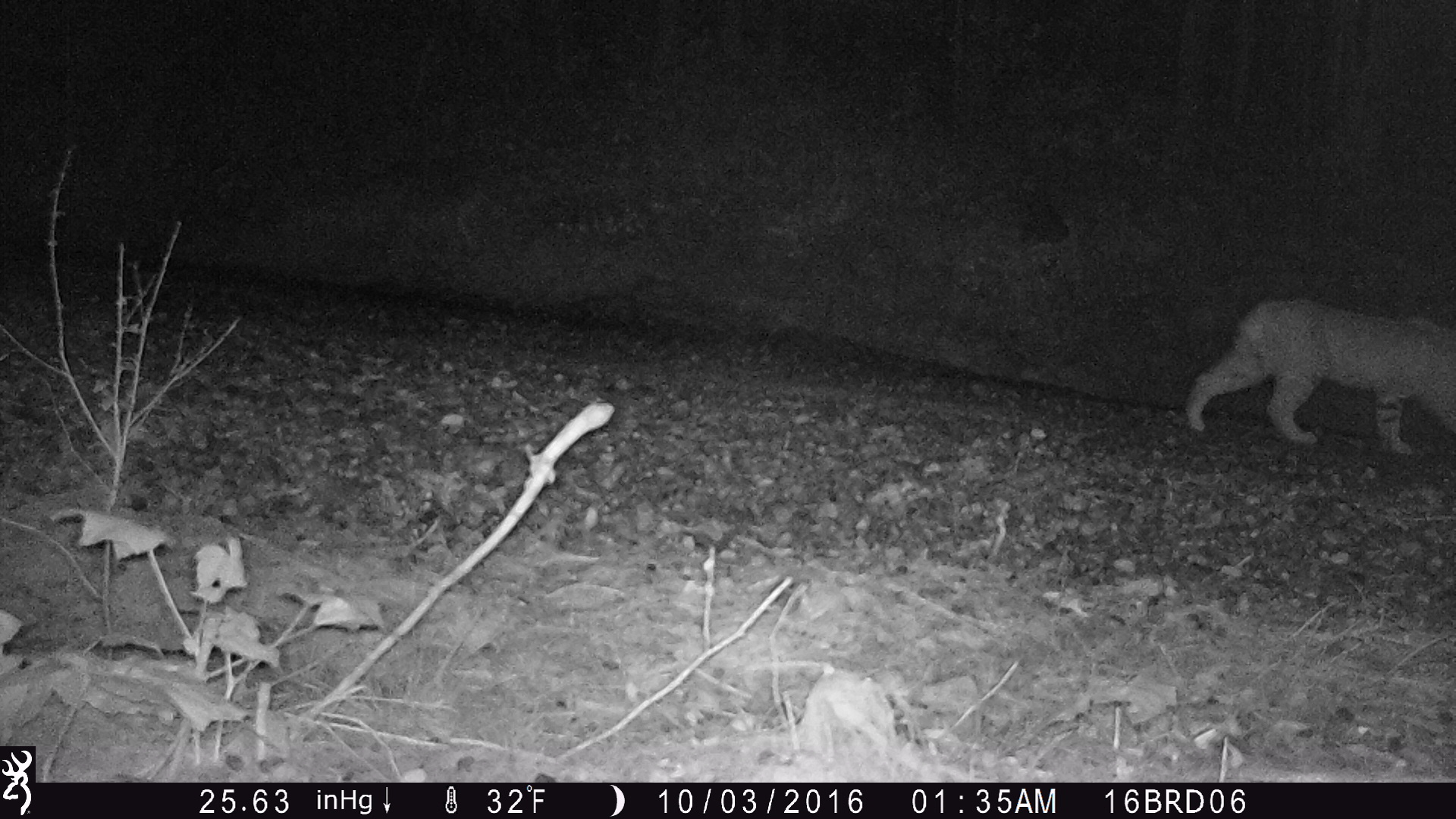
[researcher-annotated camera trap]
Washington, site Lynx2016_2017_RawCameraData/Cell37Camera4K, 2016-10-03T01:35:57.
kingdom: Animalia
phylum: Chordata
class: Mammalia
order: Carnivora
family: Felidae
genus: Lynx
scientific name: Lynx rufus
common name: bobcat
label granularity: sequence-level